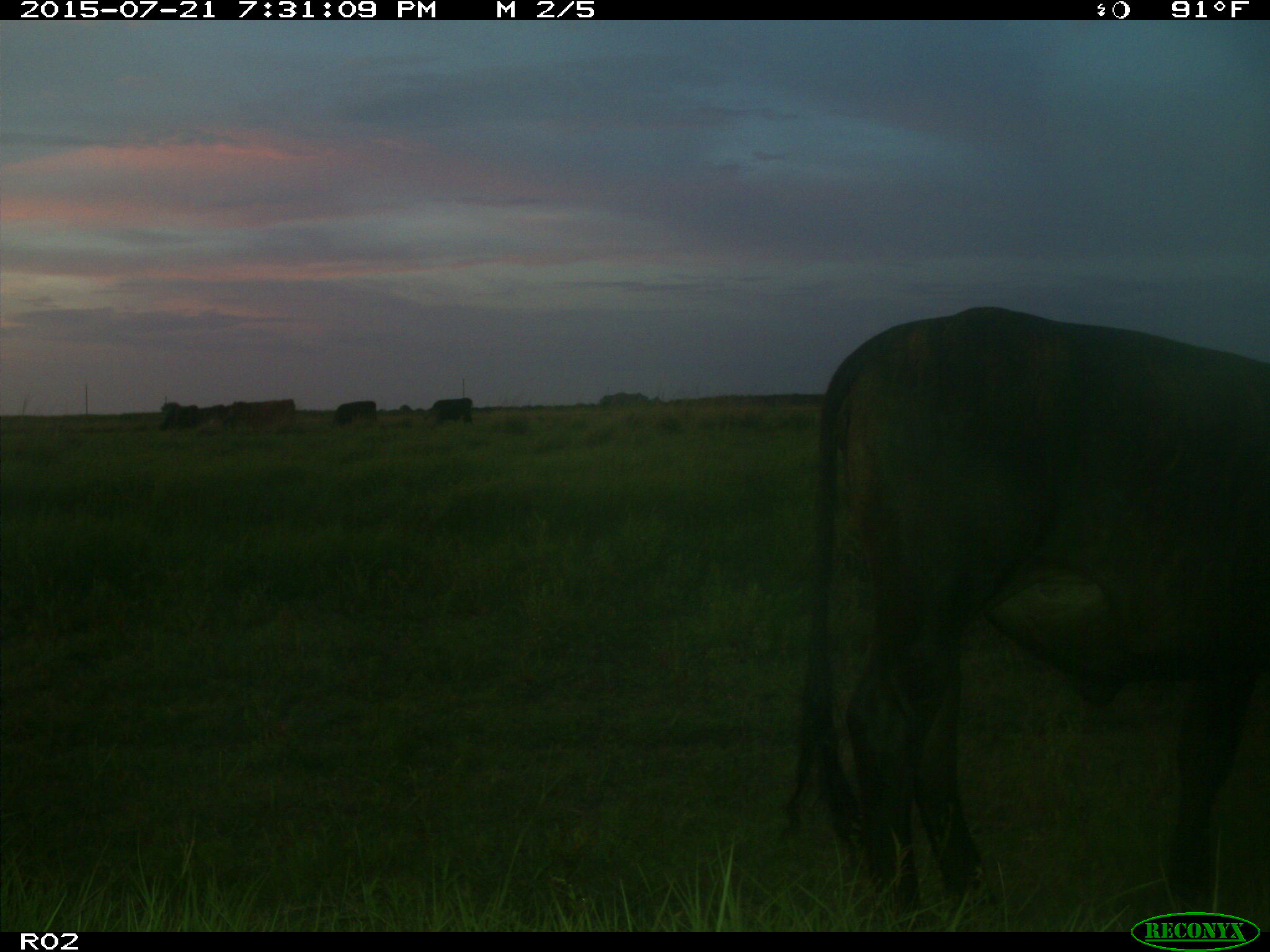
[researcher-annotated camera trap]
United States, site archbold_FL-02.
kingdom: Animalia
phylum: Chordata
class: Mammalia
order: Artiodactyla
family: Bovidae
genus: Bos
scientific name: Bos taurus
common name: domestic cow